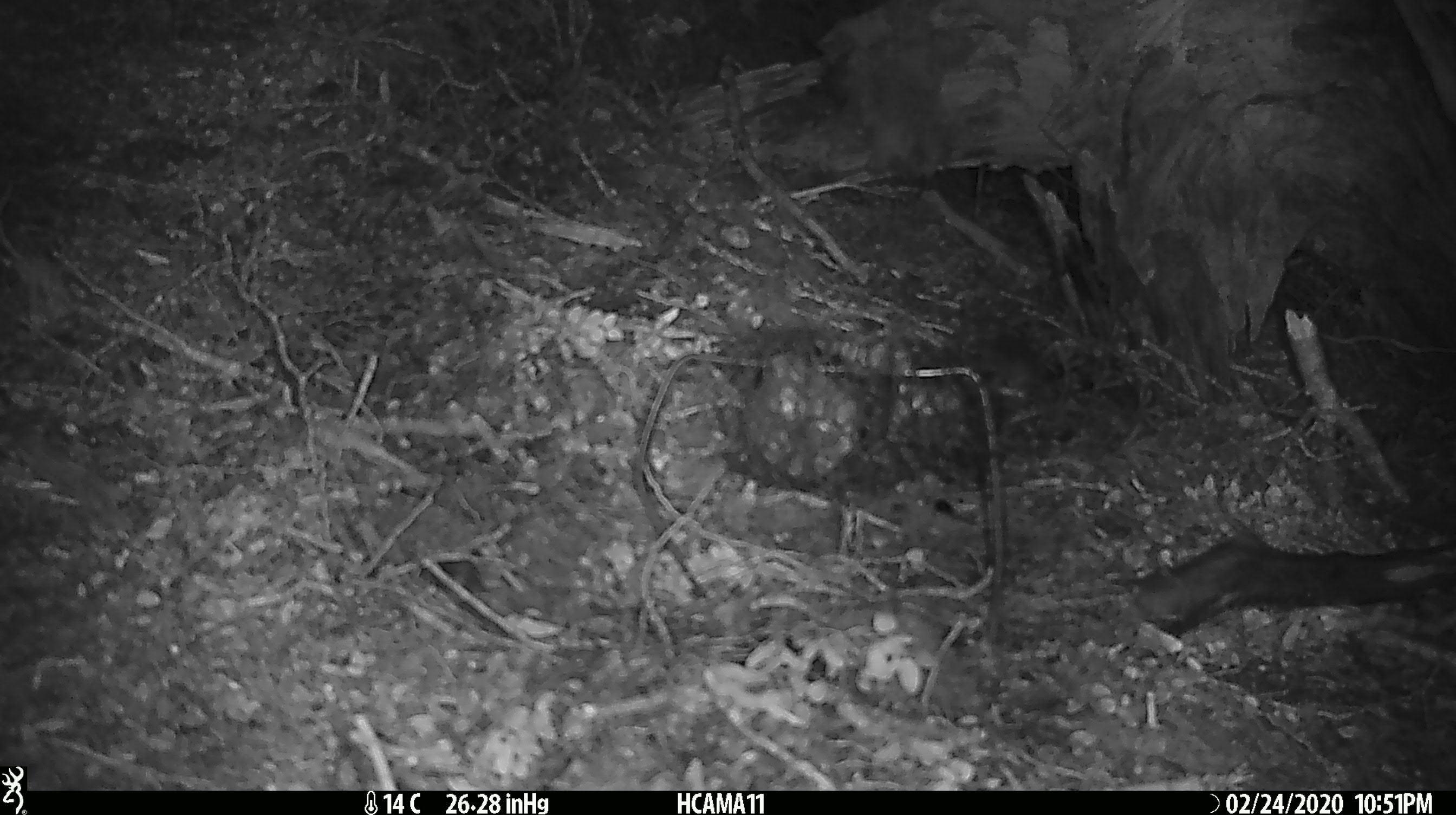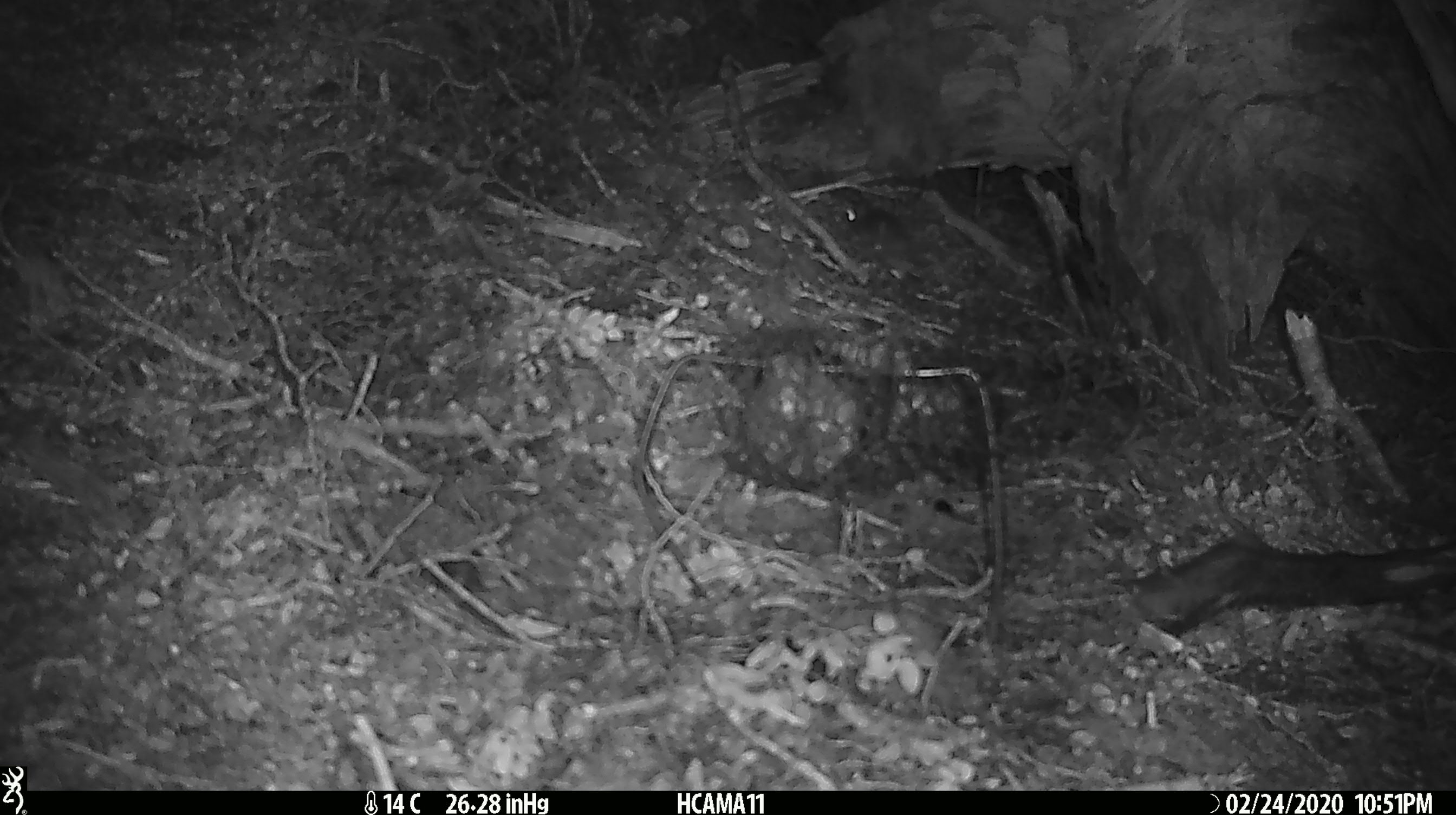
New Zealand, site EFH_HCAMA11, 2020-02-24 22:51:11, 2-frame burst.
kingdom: Animalia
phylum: Chordata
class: Mammalia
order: Rodentia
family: Muridae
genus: Mus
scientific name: Mus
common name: mouse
Mouse (Mus).